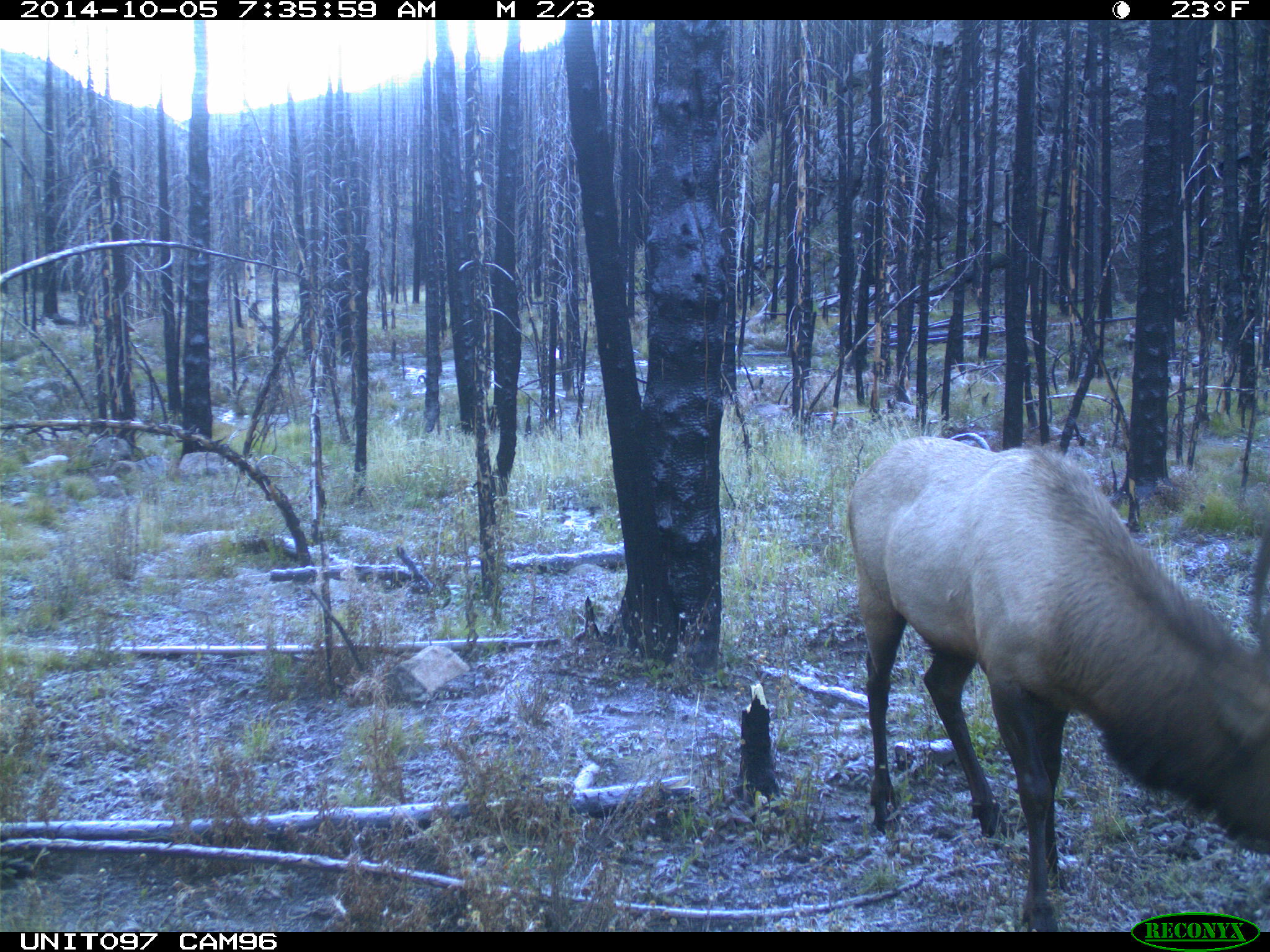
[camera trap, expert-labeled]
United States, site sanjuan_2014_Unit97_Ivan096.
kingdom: Animalia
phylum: Chordata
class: Mammalia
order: Artiodactyla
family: Cervidae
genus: Cervus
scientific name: Cervus elaphus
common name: red deer